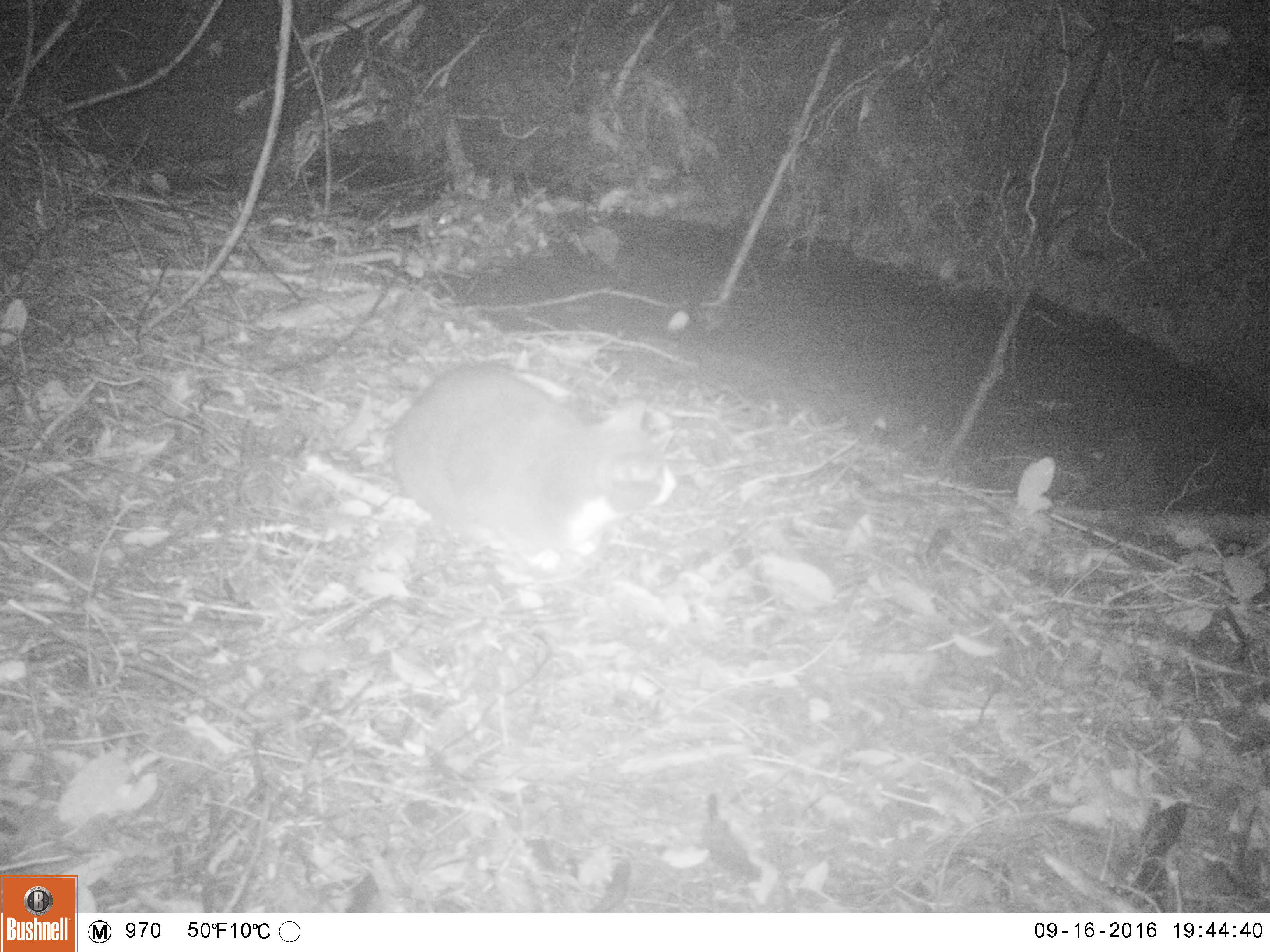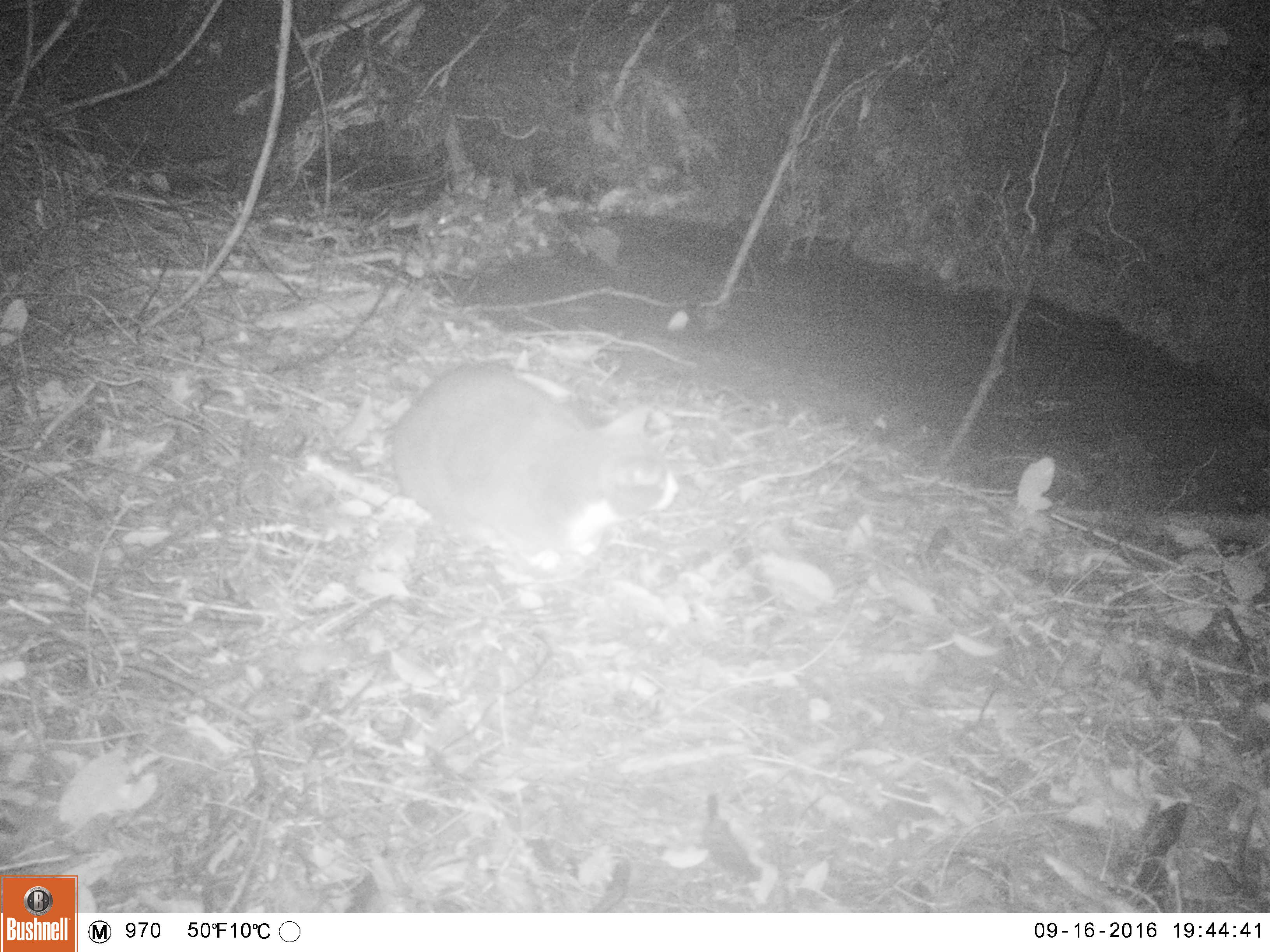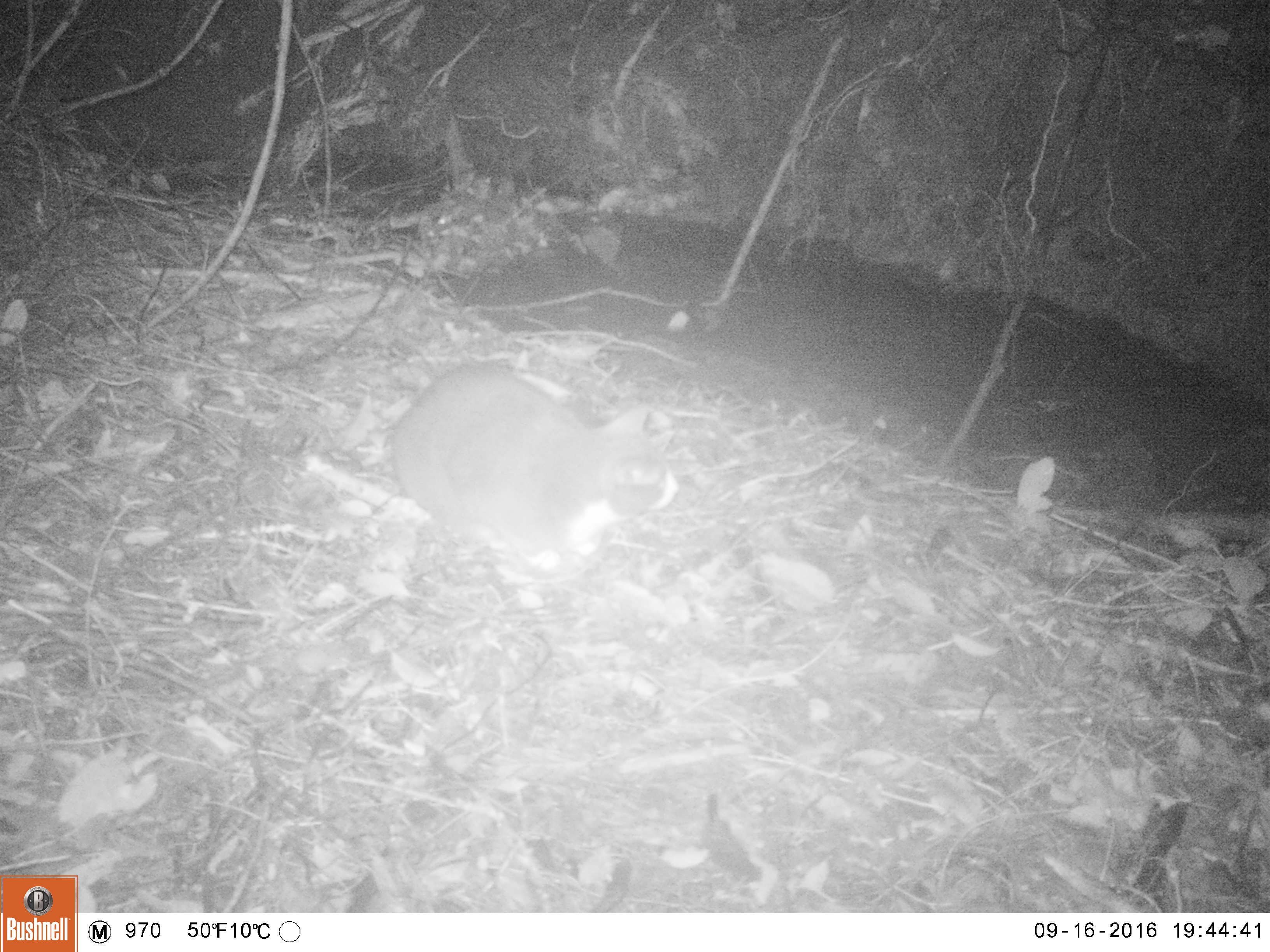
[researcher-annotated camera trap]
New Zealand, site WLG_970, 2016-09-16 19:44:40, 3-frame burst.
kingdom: Animalia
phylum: Chordata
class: Mammalia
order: Carnivora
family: Felidae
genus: Felis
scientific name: Felis catus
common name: domestic cat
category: cat